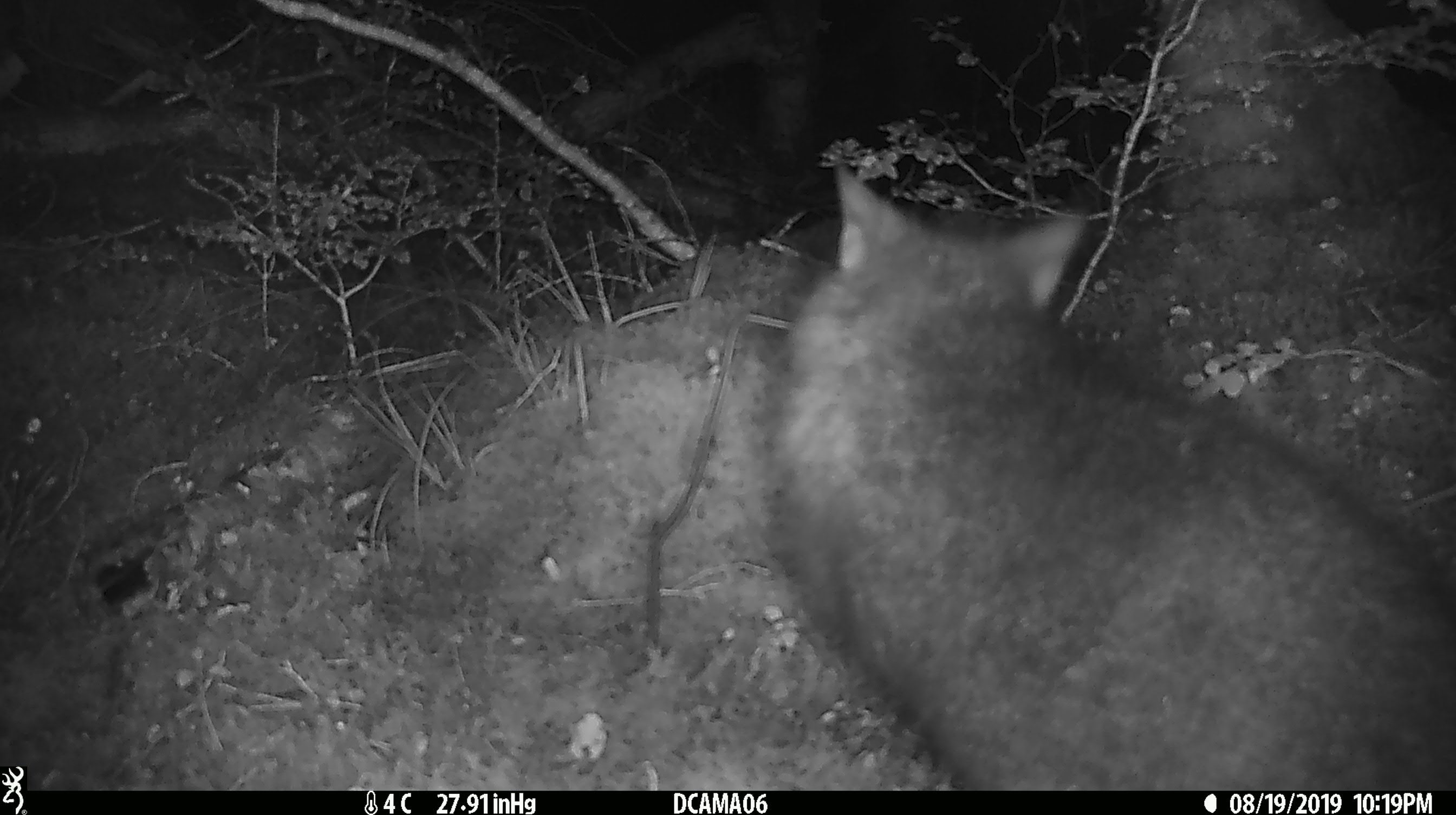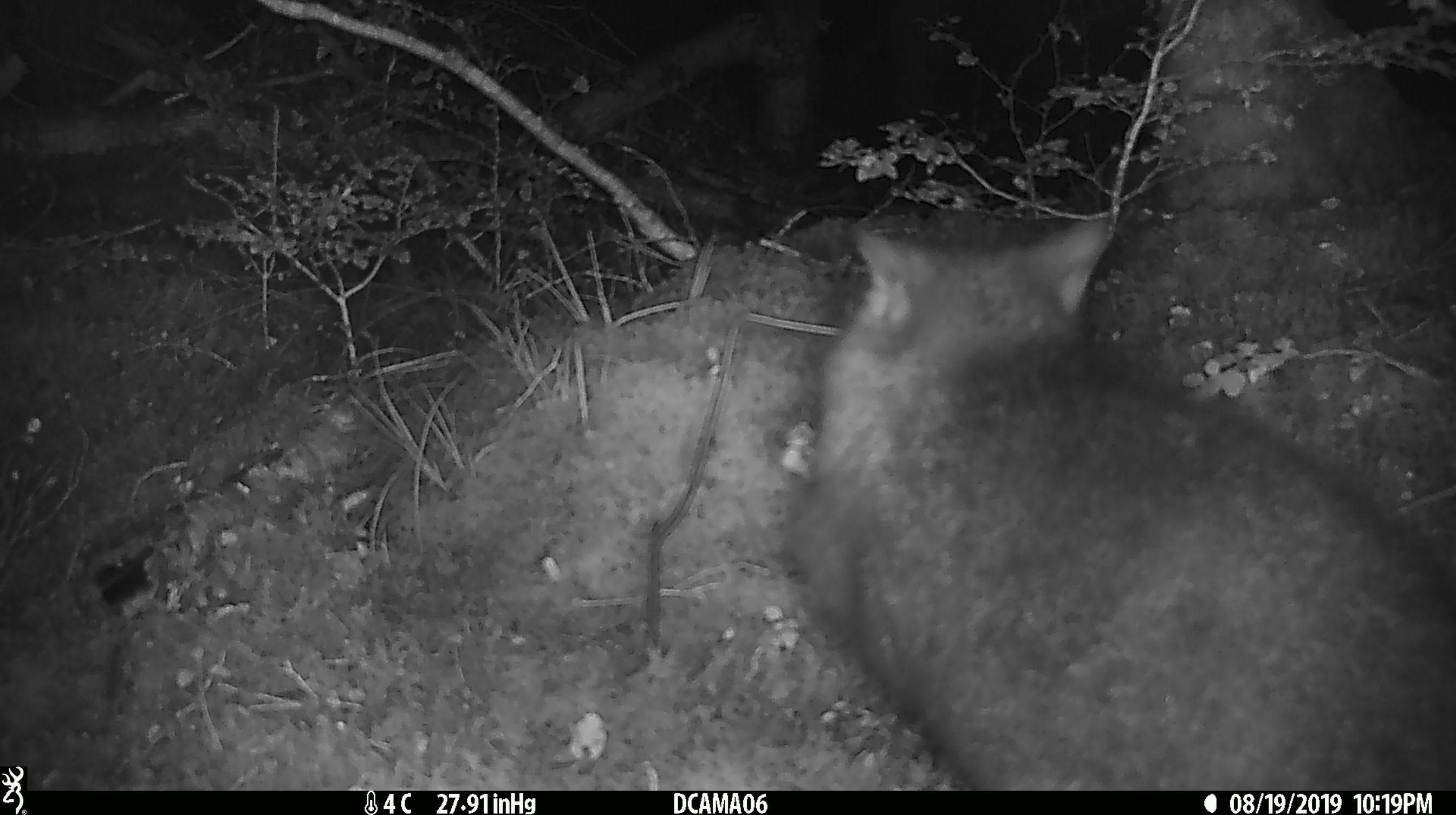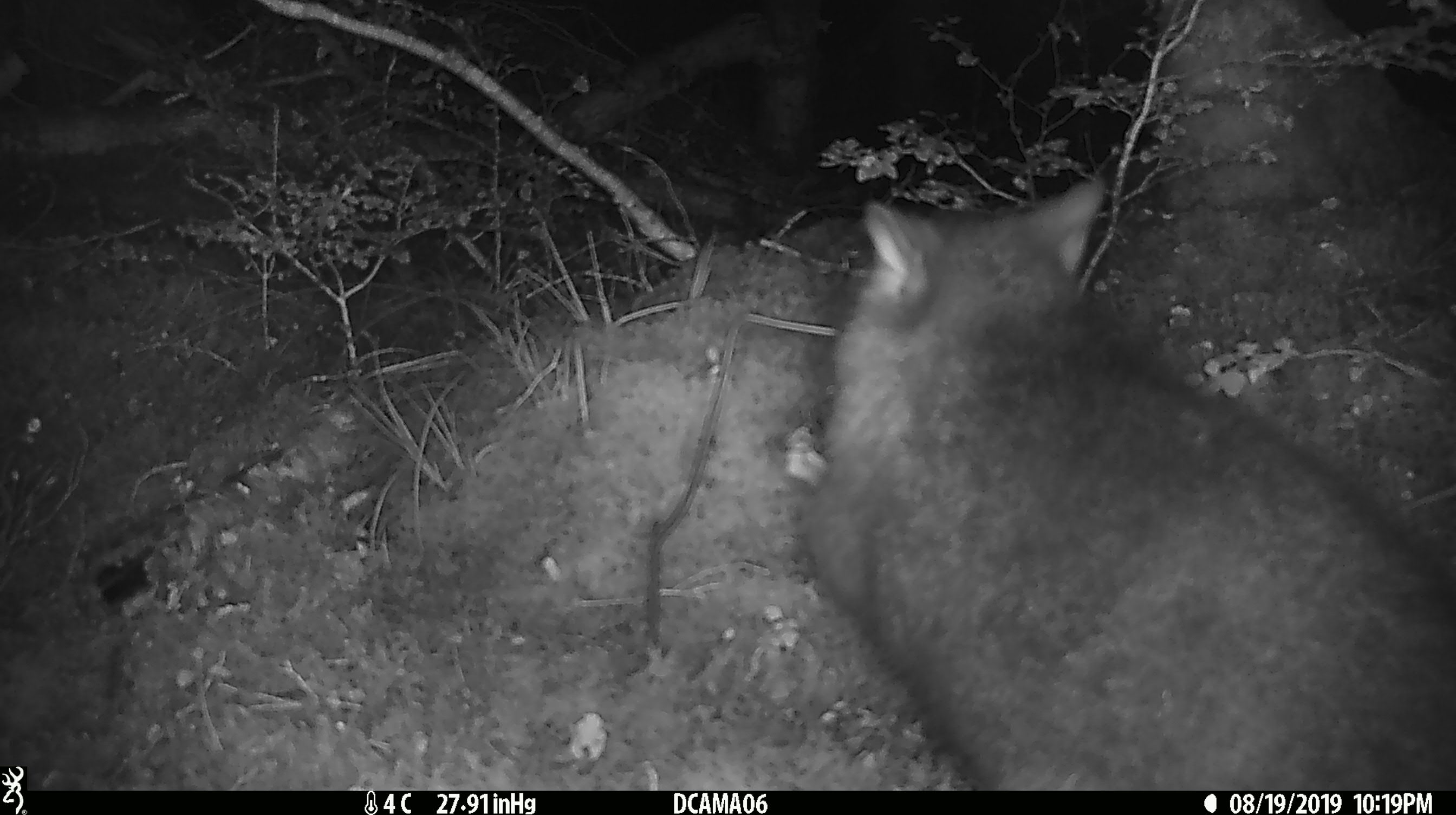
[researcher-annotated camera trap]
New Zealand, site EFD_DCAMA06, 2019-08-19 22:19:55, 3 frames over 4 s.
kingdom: Animalia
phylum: Chordata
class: Mammalia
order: Diprotodontia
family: Phalangeridae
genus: Trichosurus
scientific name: Trichosurus vulpecula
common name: common brushtail possum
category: possum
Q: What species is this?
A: Possum (common brushtail possum) (Trichosurus vulpecula).